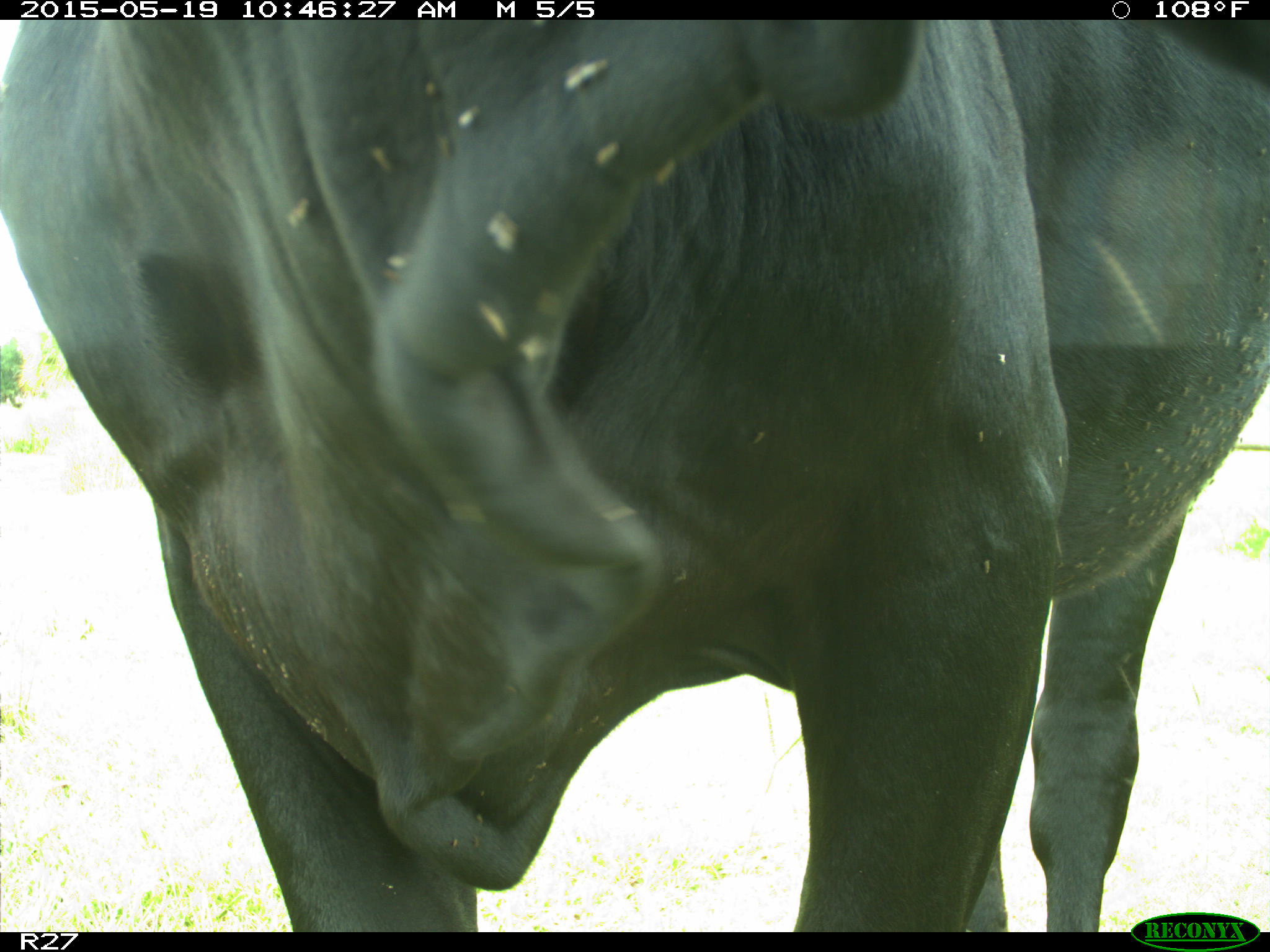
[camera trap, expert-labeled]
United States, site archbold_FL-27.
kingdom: Animalia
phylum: Chordata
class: Mammalia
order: Artiodactyla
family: Bovidae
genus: Bos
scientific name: Bos taurus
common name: domestic cow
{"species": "Bos taurus (domestic cow)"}